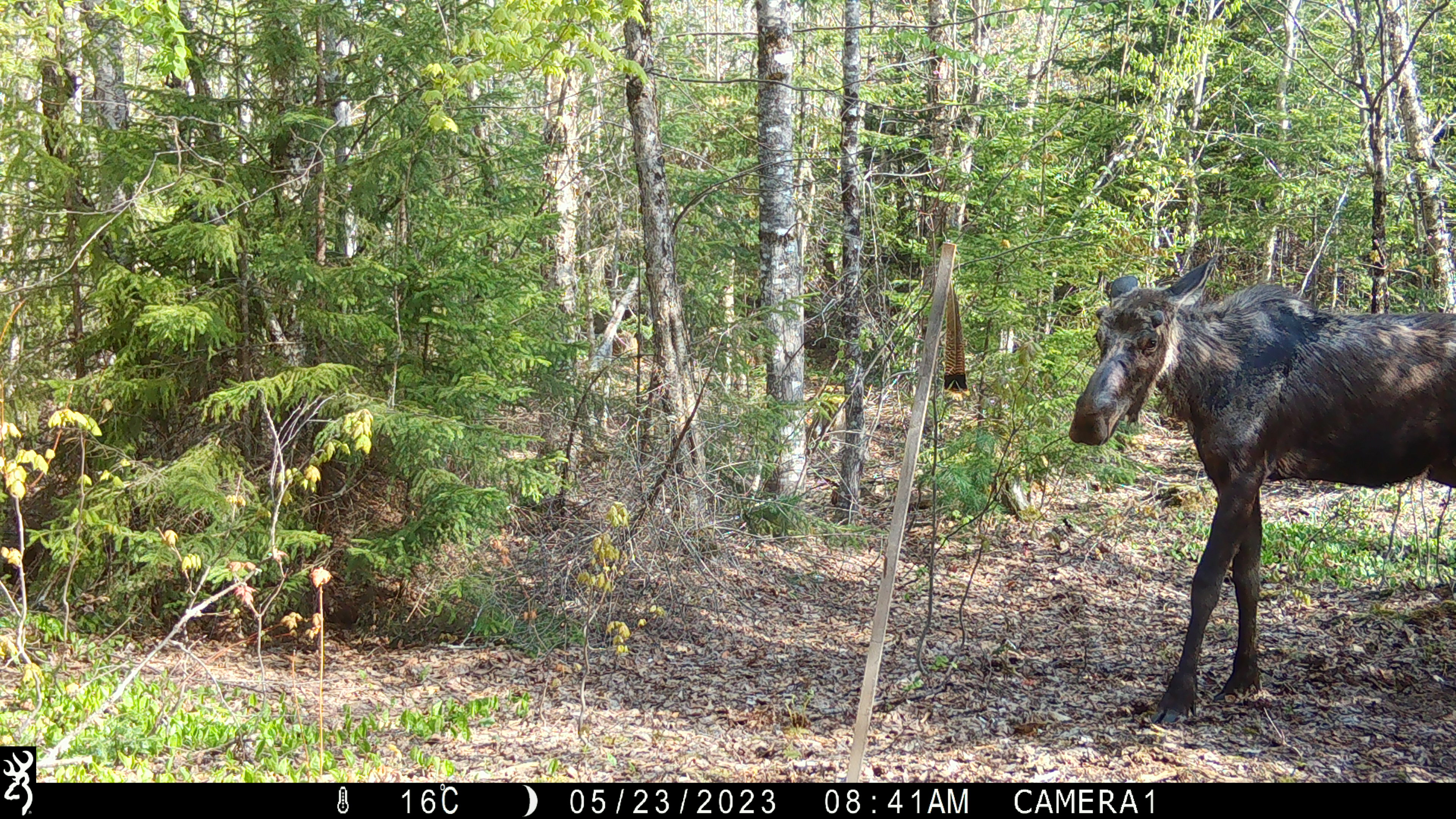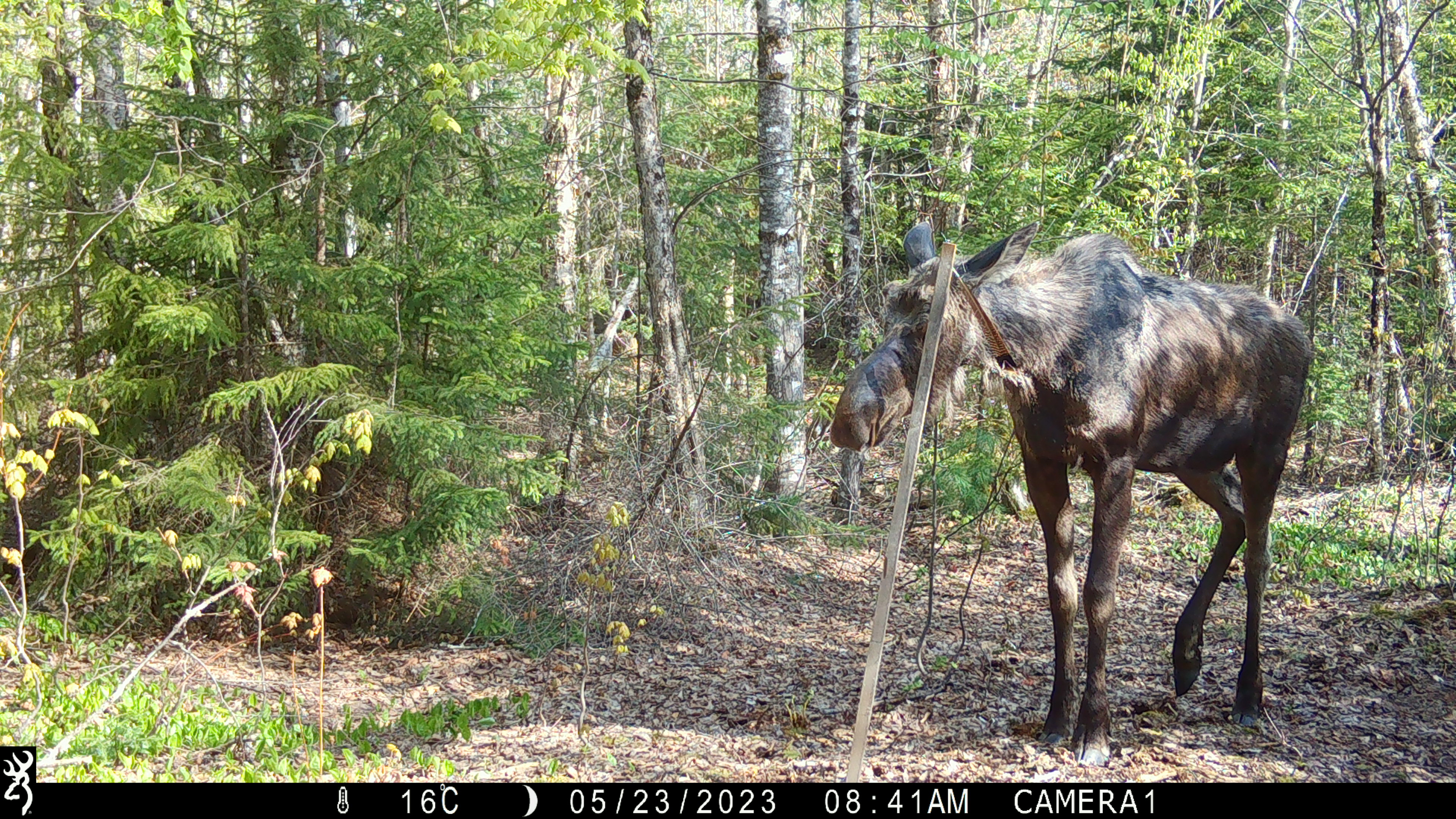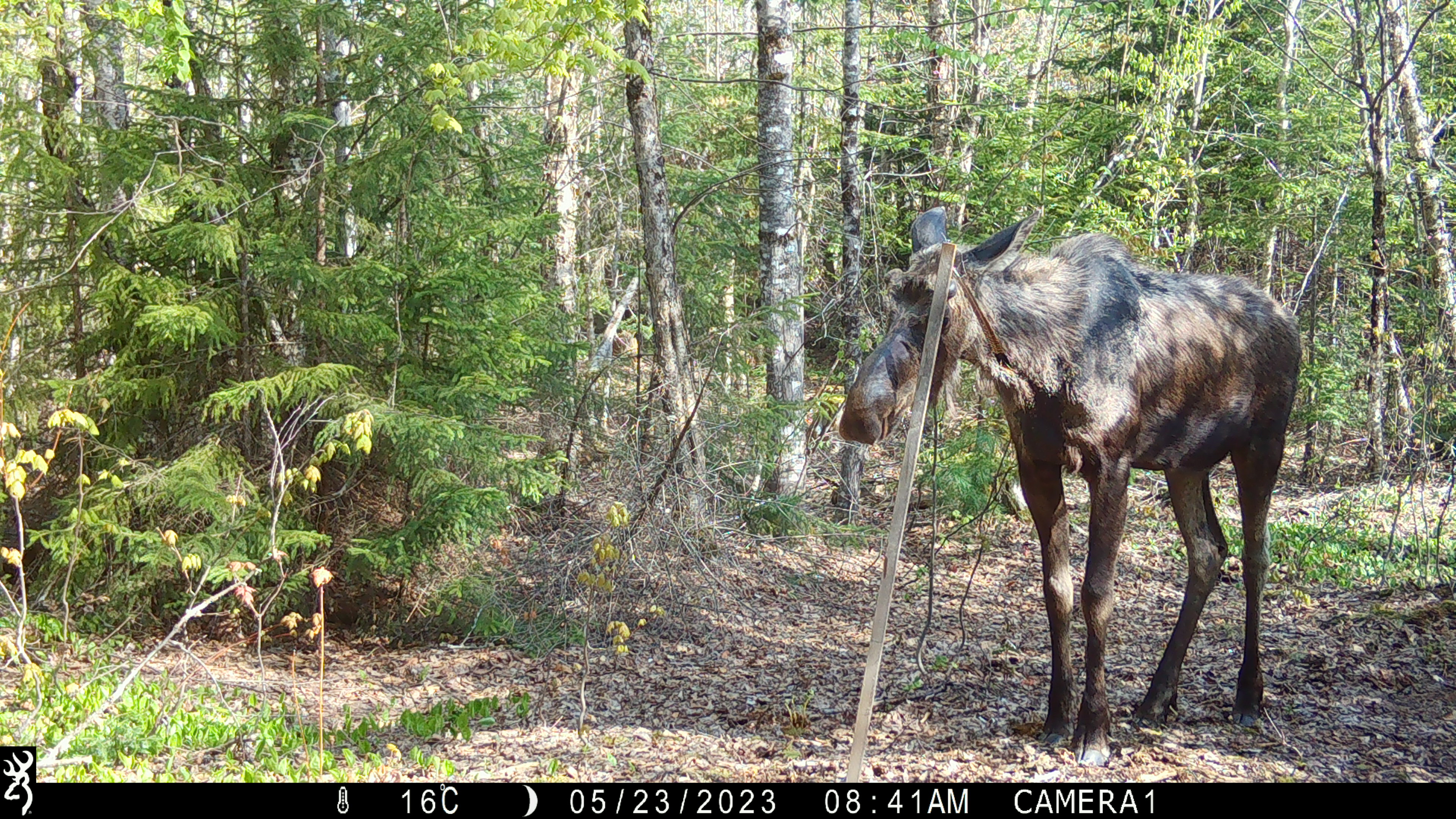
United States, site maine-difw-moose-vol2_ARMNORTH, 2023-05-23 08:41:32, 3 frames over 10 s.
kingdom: Animalia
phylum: Chordata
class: Mammalia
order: Artiodactyla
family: Cervidae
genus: Alces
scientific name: Alces alces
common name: moose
Moose (Alces alces).